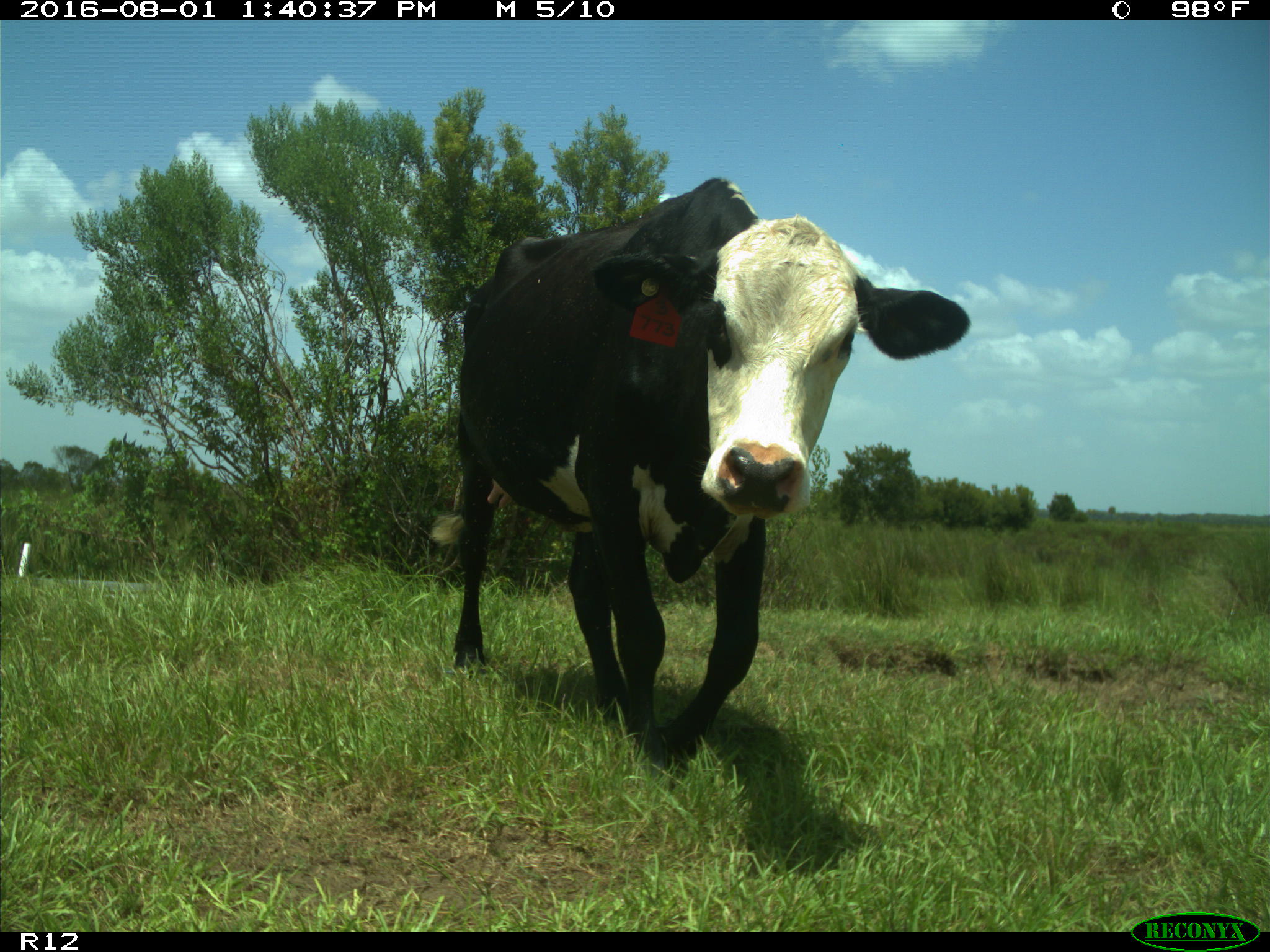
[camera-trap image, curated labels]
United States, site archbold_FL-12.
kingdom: Animalia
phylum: Chordata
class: Mammalia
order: Artiodactyla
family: Bovidae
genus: Bos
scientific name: Bos taurus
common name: domestic cow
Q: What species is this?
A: Bos taurus (domestic cow).